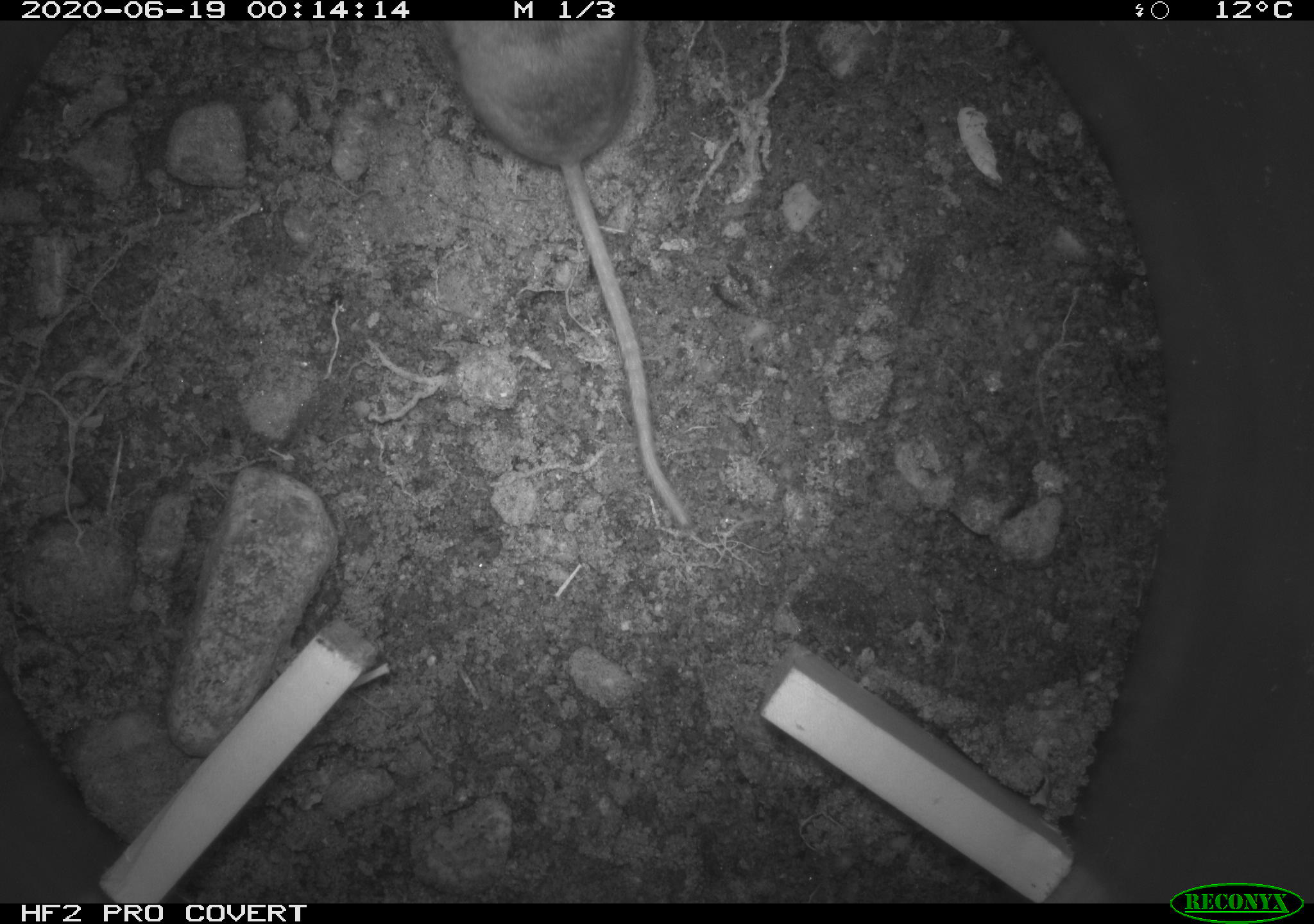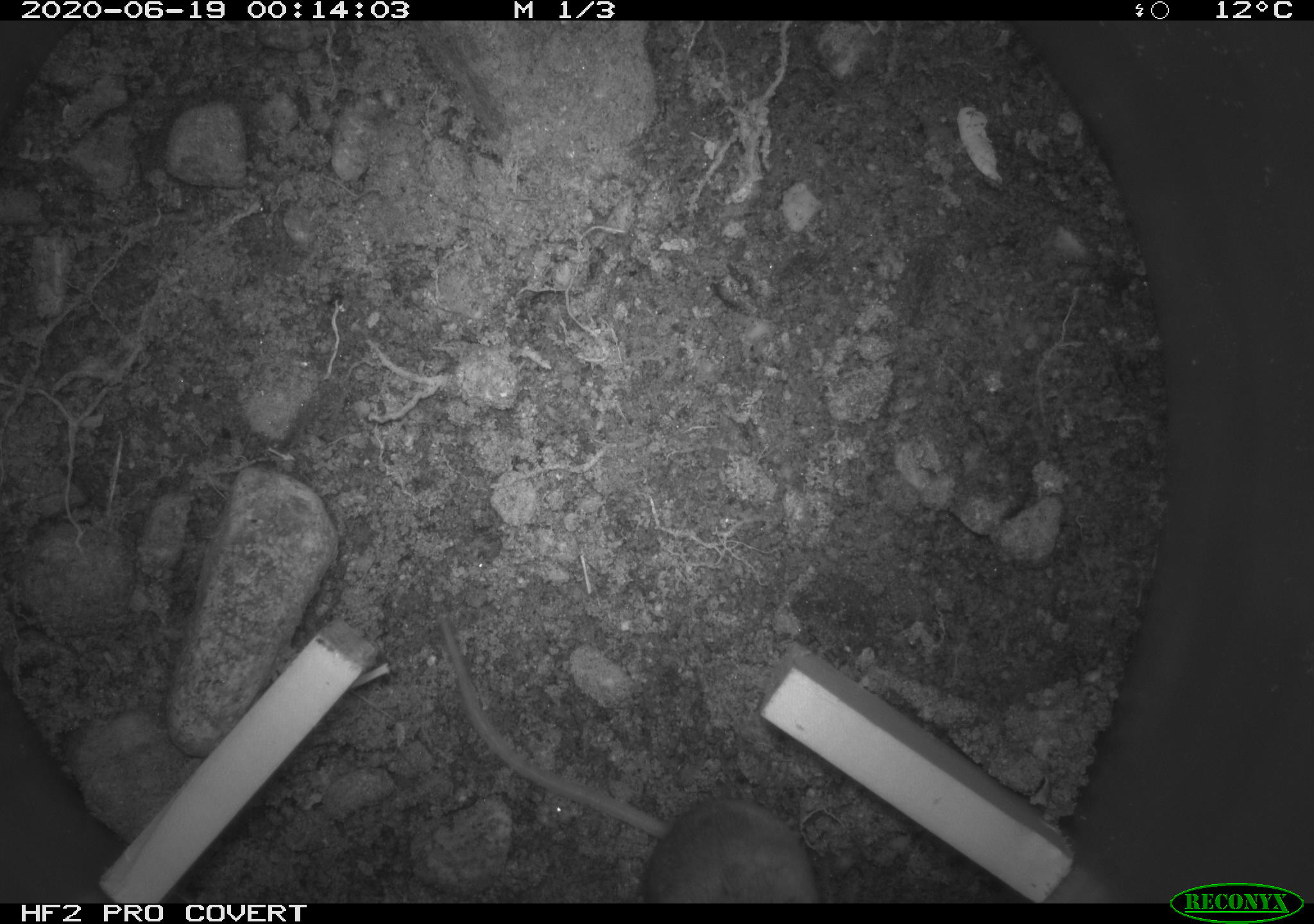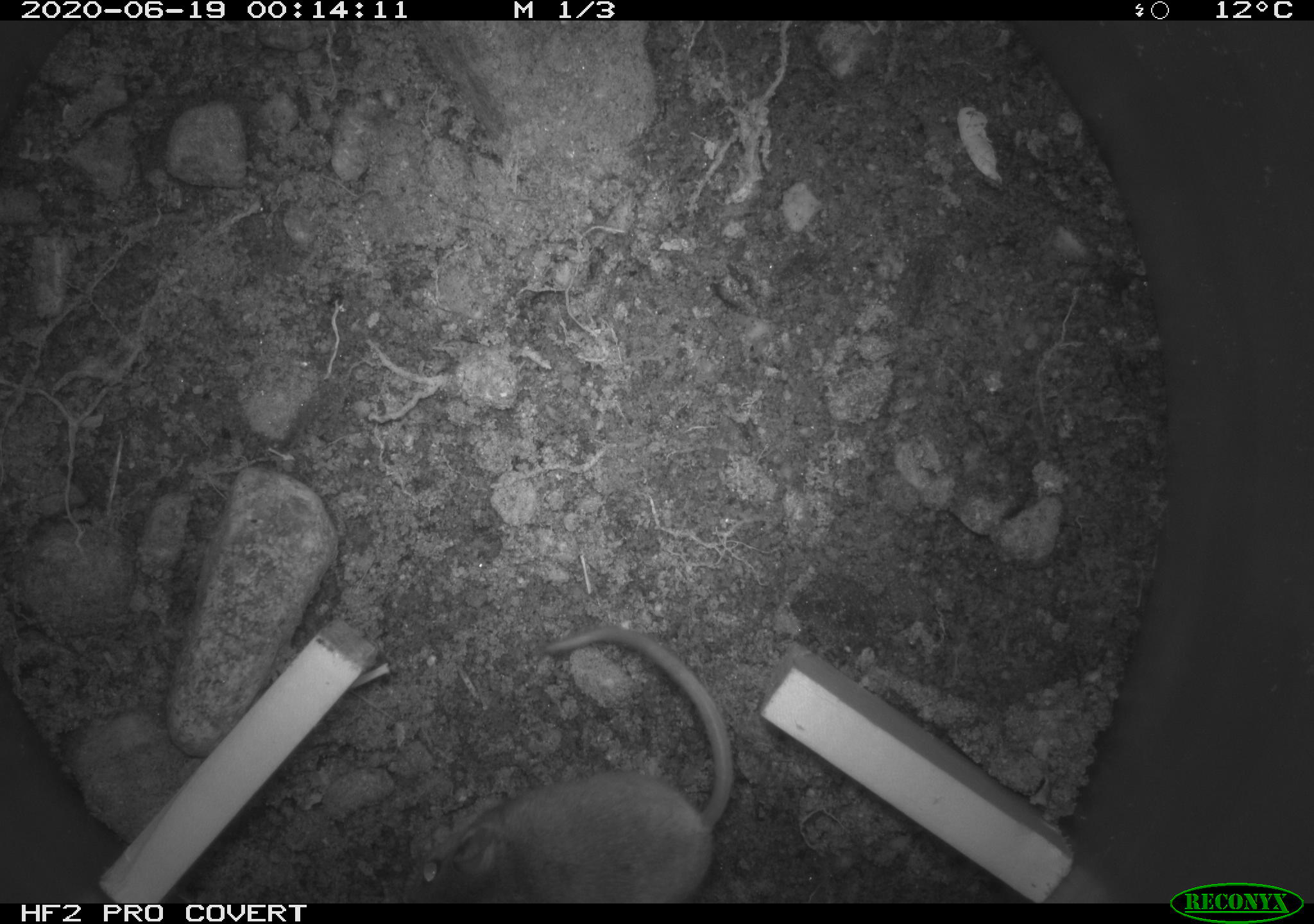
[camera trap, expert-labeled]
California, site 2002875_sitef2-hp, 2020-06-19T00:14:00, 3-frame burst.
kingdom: Animalia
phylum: Chordata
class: Mammalia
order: Rodentia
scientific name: Rodentia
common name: mouse species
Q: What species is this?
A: Mouse species (Rodentia).